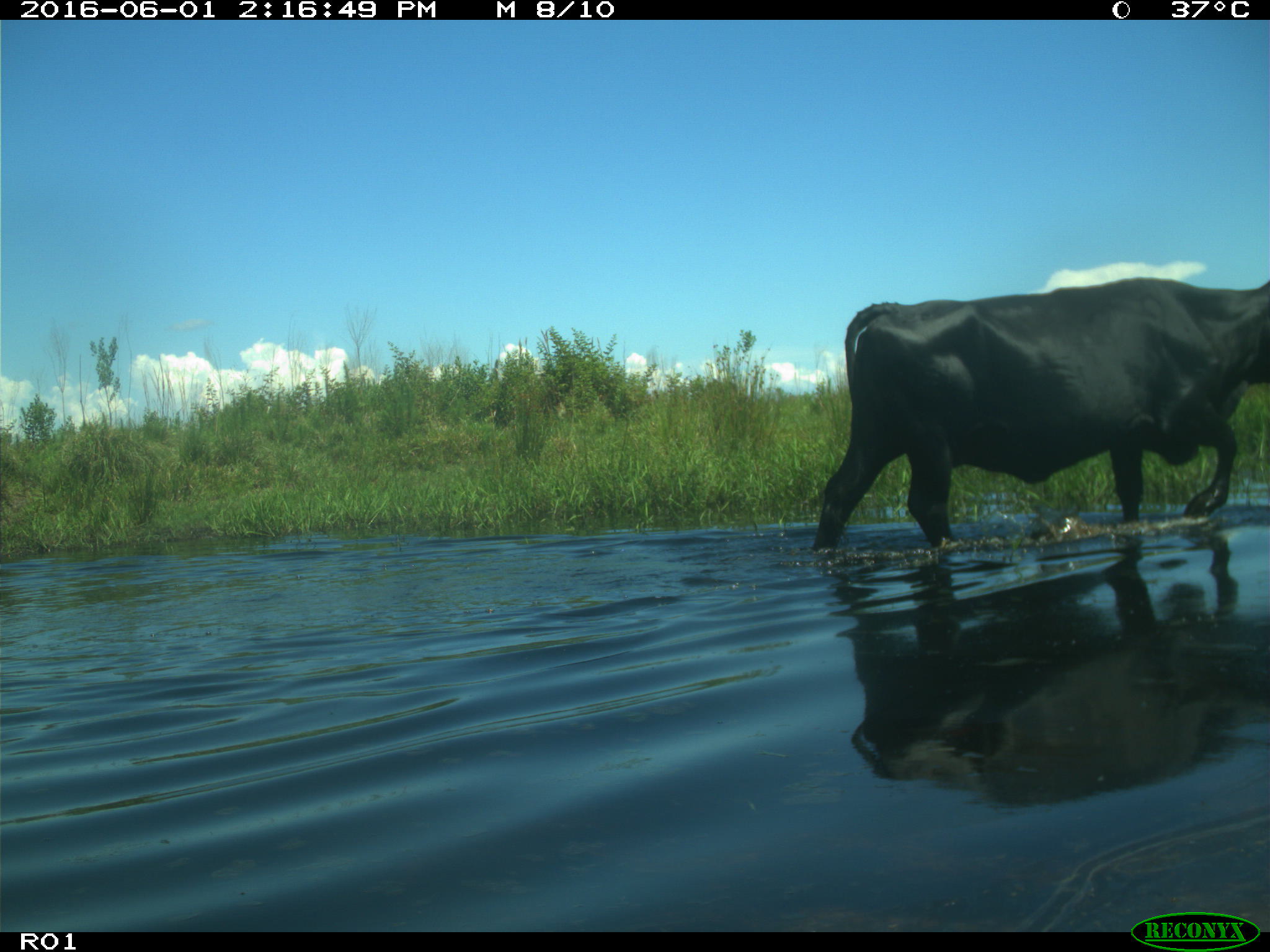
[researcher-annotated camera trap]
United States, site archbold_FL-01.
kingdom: Animalia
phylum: Chordata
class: Mammalia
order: Artiodactyla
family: Bovidae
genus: Bos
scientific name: Bos taurus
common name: domestic cow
Bos taurus (domestic cow).